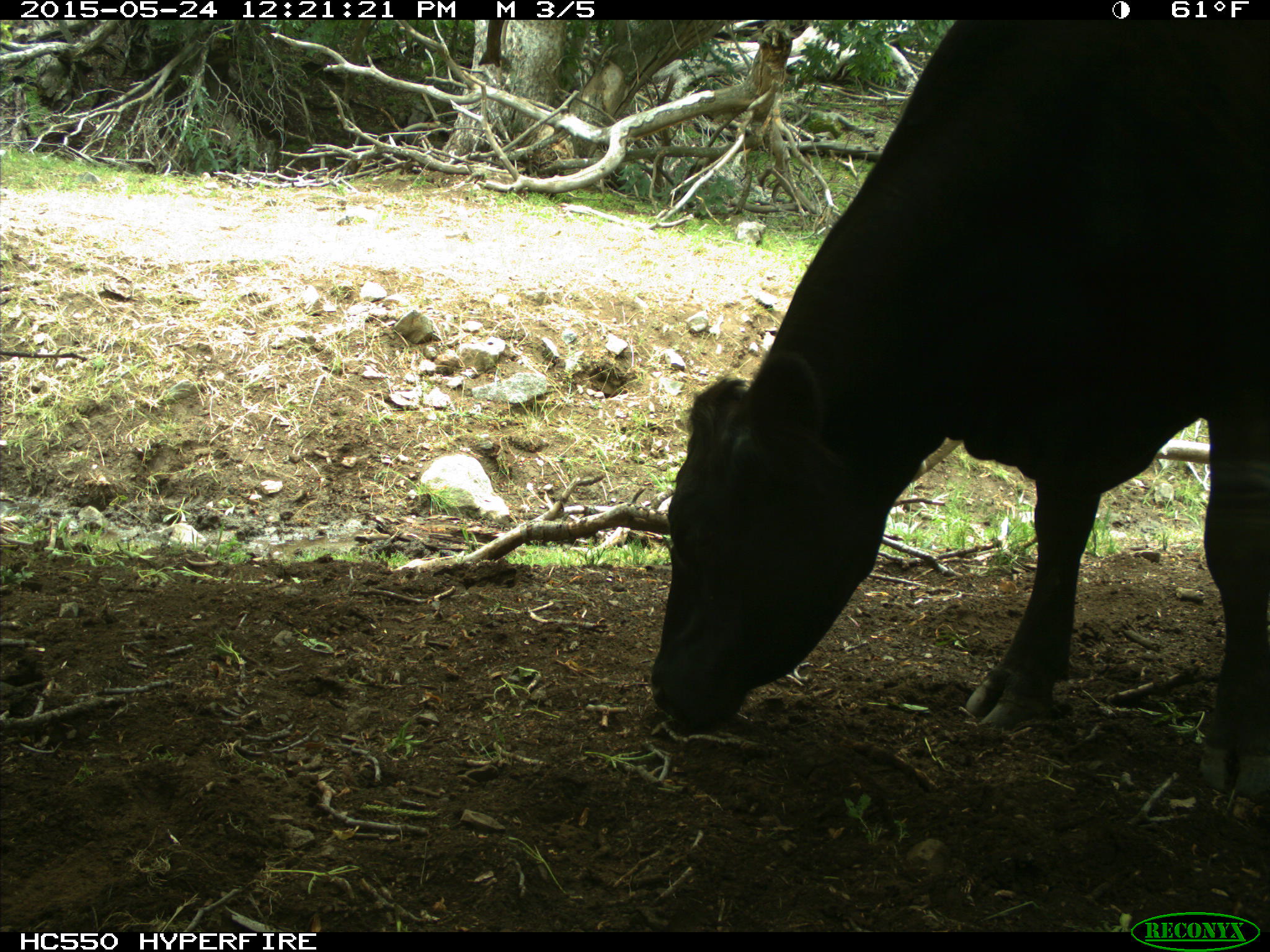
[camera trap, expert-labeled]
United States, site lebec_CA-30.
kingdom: Animalia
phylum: Chordata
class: Mammalia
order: Artiodactyla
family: Bovidae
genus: Bos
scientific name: Bos taurus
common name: domestic cow